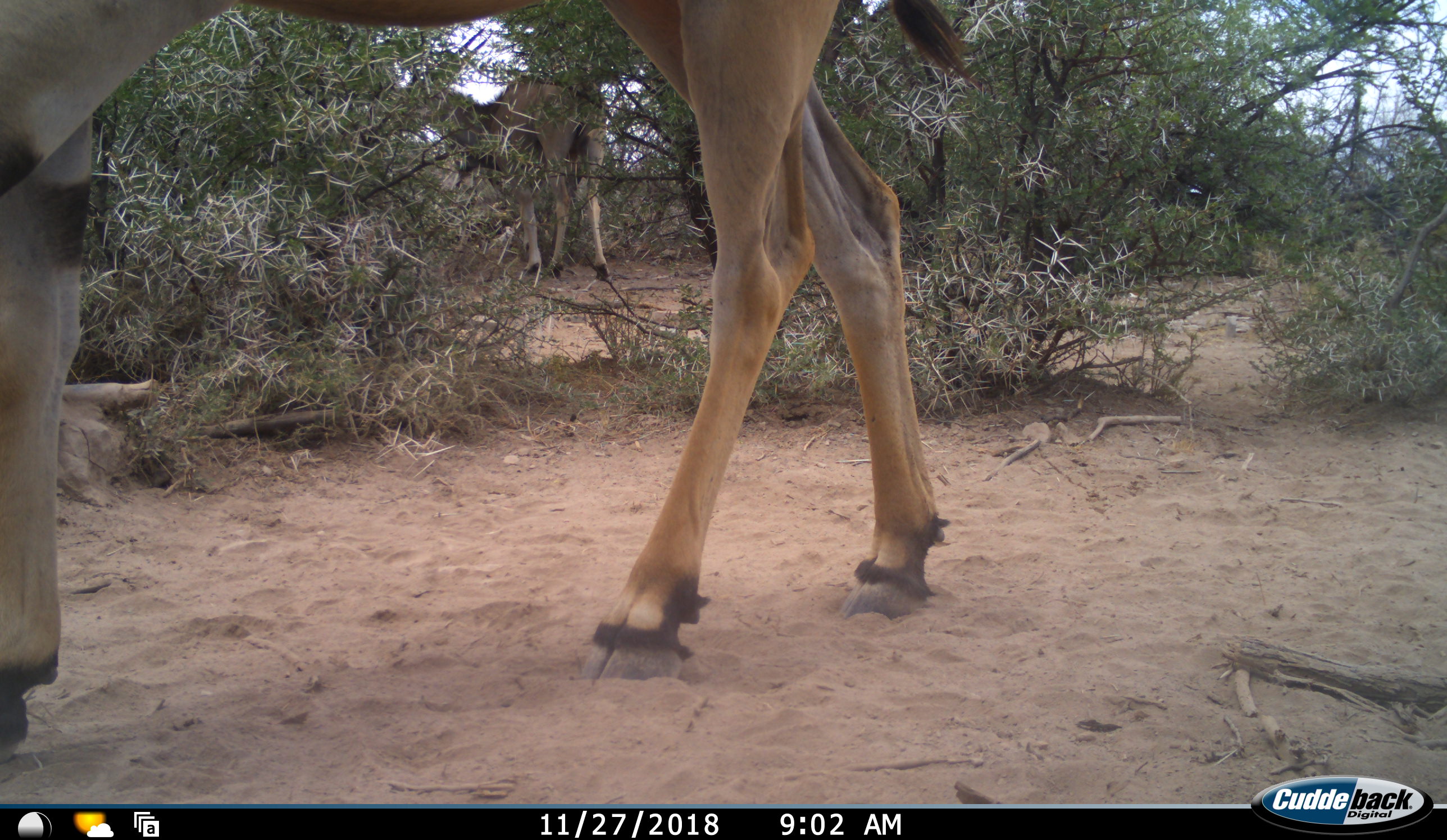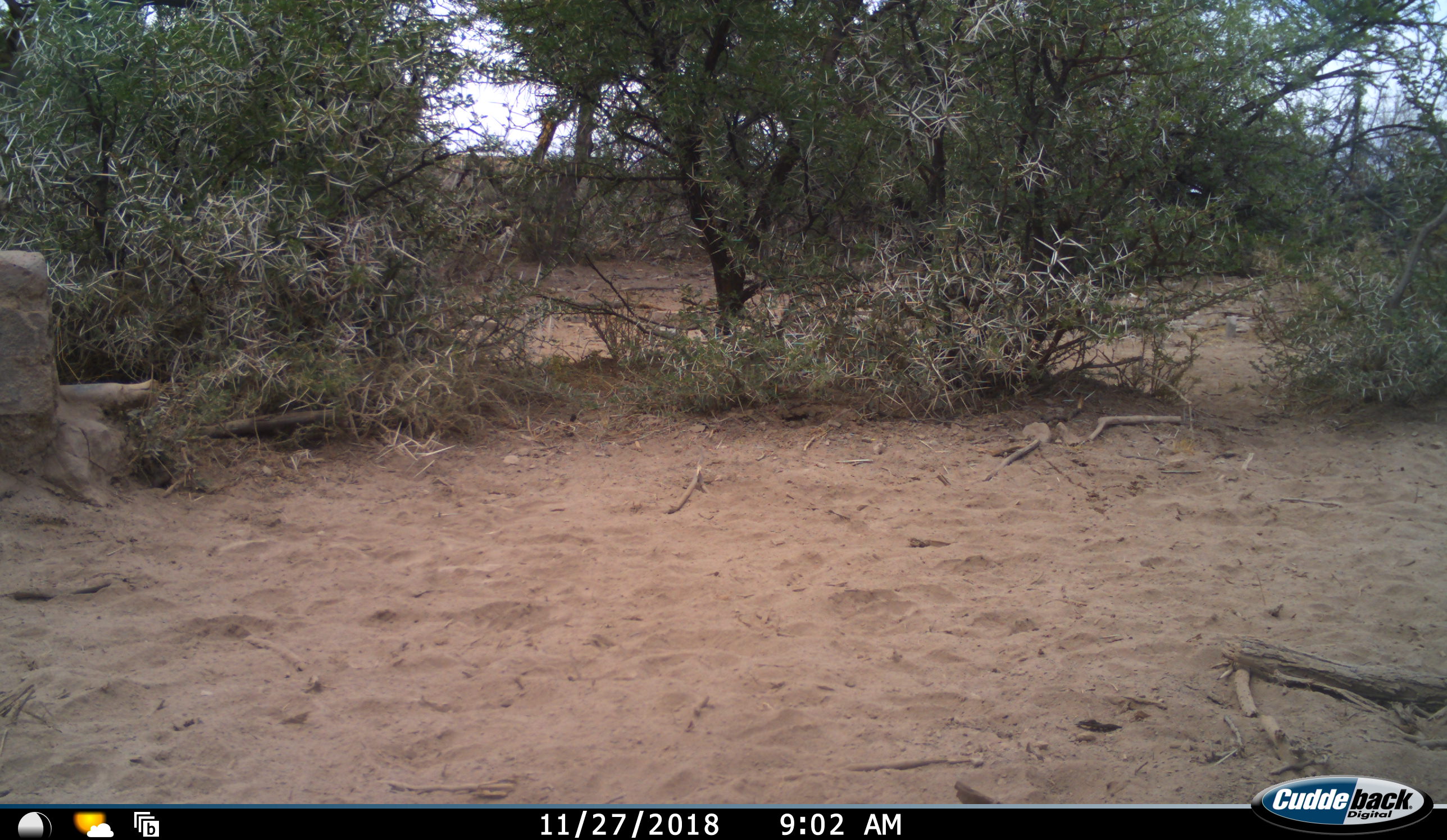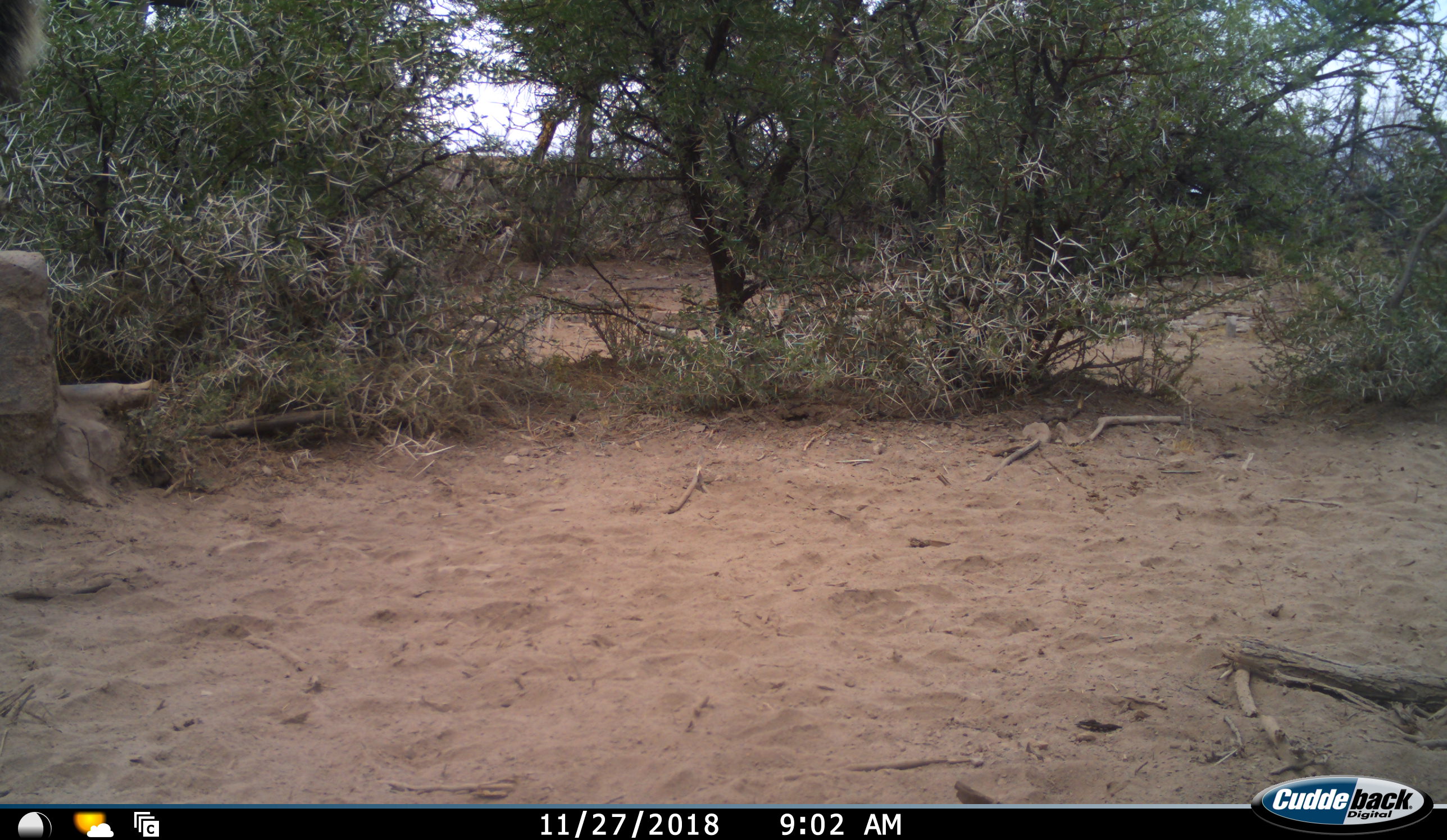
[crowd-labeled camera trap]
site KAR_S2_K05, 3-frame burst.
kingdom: Animalia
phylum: Chordata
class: Mammalia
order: Artiodactyla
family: Bovidae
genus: Tragelaphus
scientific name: Tragelaphus oryx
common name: eland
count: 2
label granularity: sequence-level